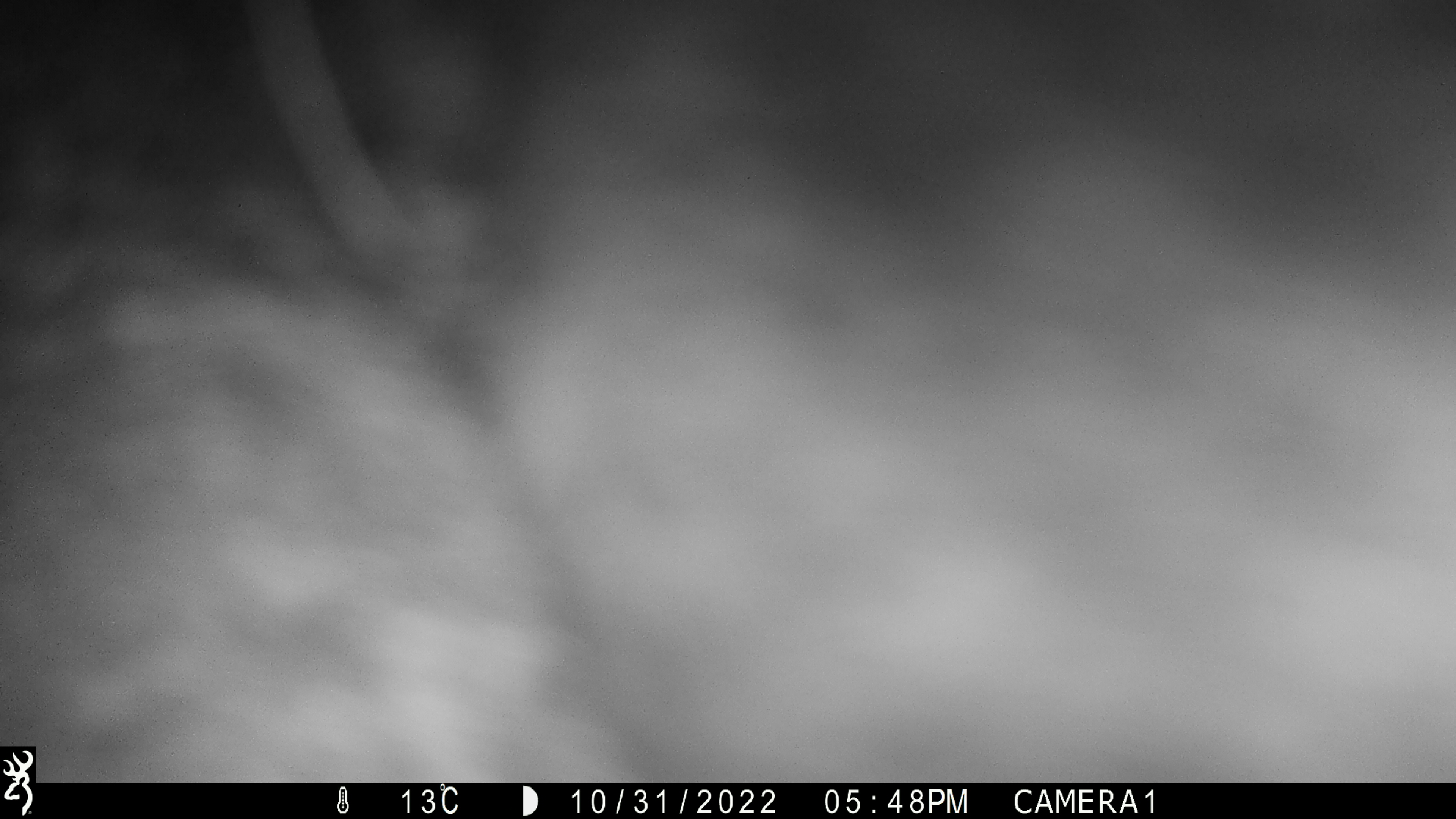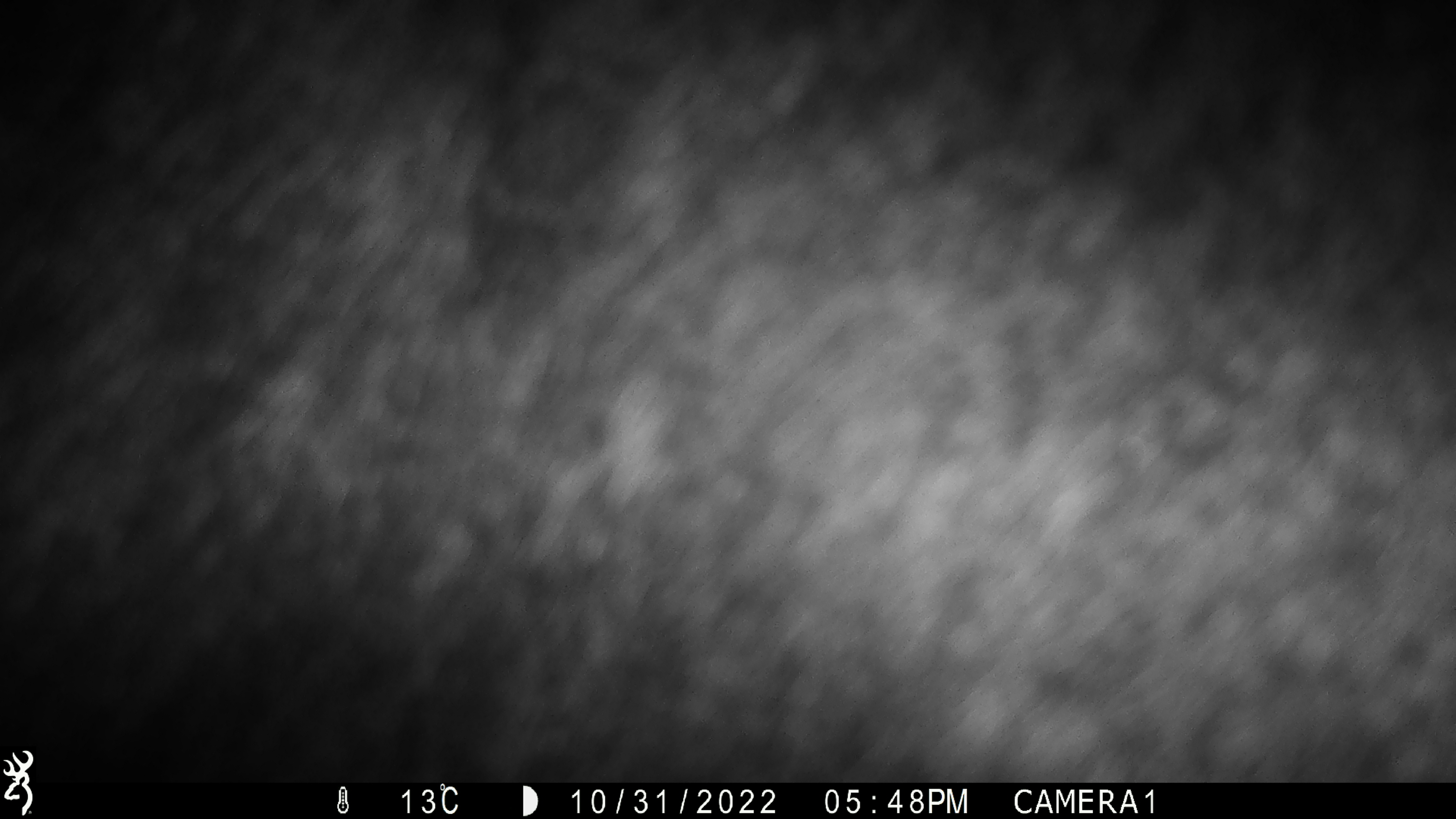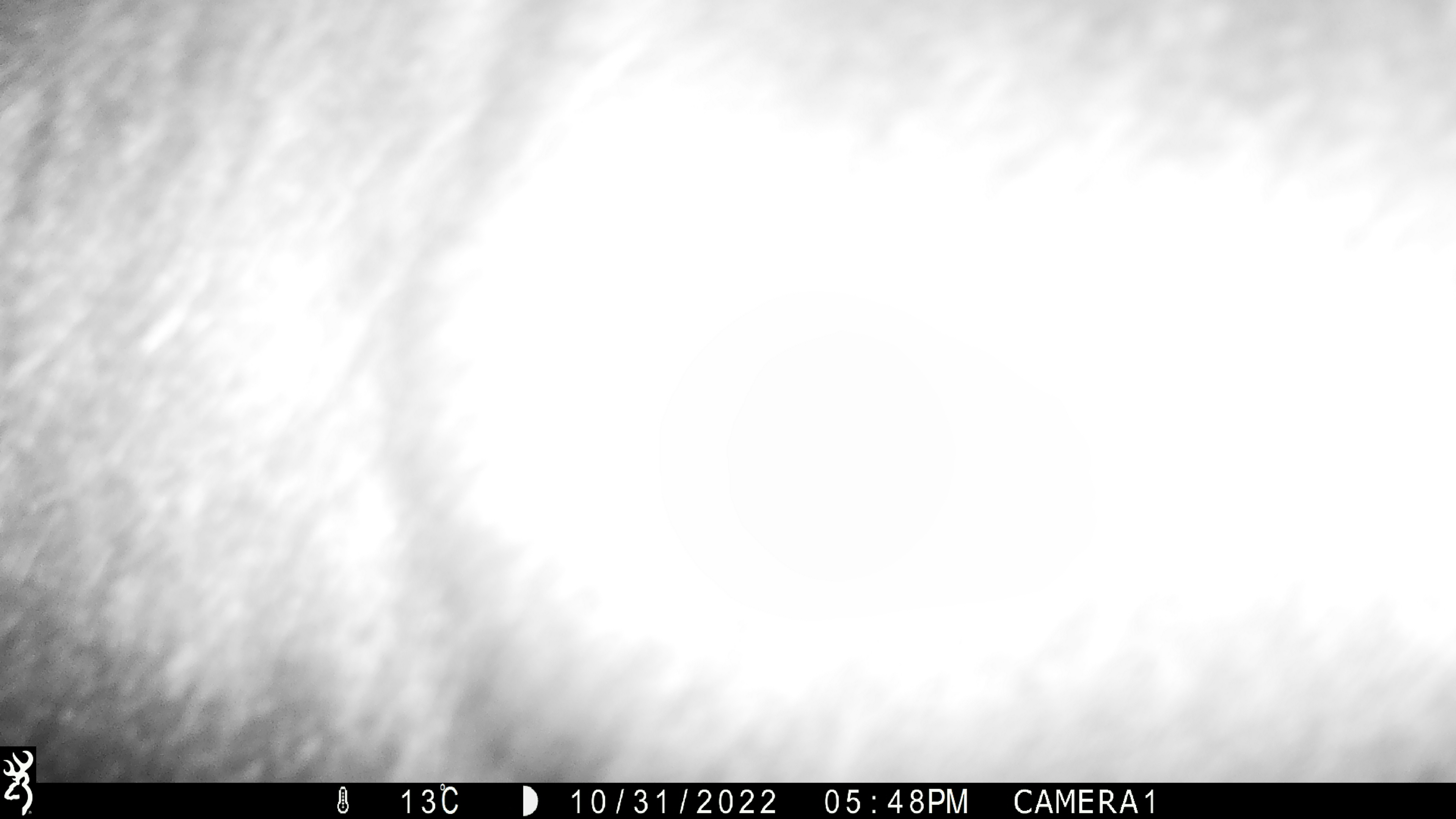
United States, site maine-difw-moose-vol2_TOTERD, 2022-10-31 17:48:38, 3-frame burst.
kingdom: Animalia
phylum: Chordata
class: Mammalia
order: Artiodactyla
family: Cervidae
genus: Alces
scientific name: Alces alces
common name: moose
Moose (Alces alces).